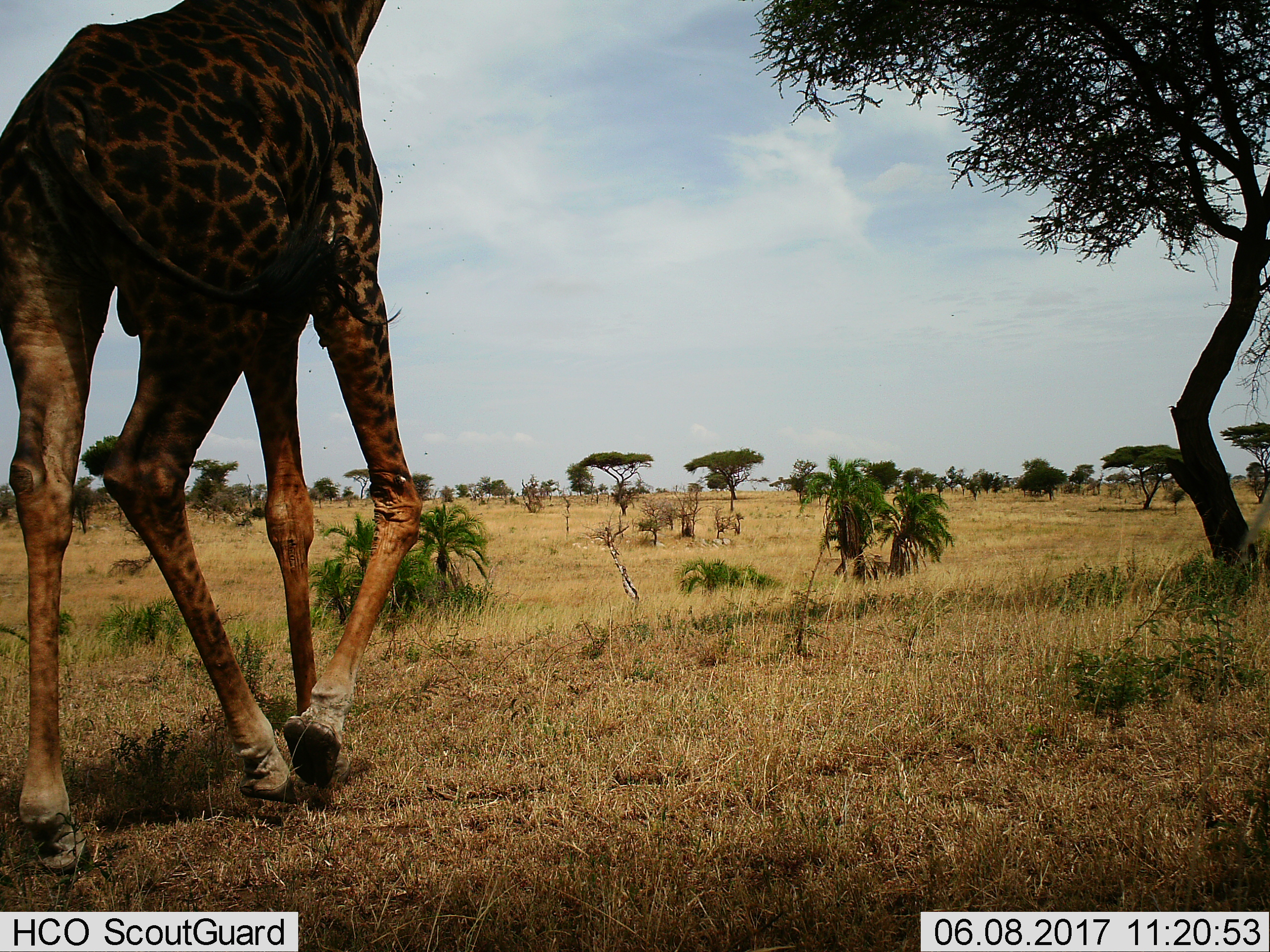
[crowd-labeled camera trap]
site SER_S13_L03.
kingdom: Animalia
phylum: Chordata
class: Mammalia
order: Artiodactyla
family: Giraffidae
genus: Giraffa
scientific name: Giraffa camelopardalis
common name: giraffe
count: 1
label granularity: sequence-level